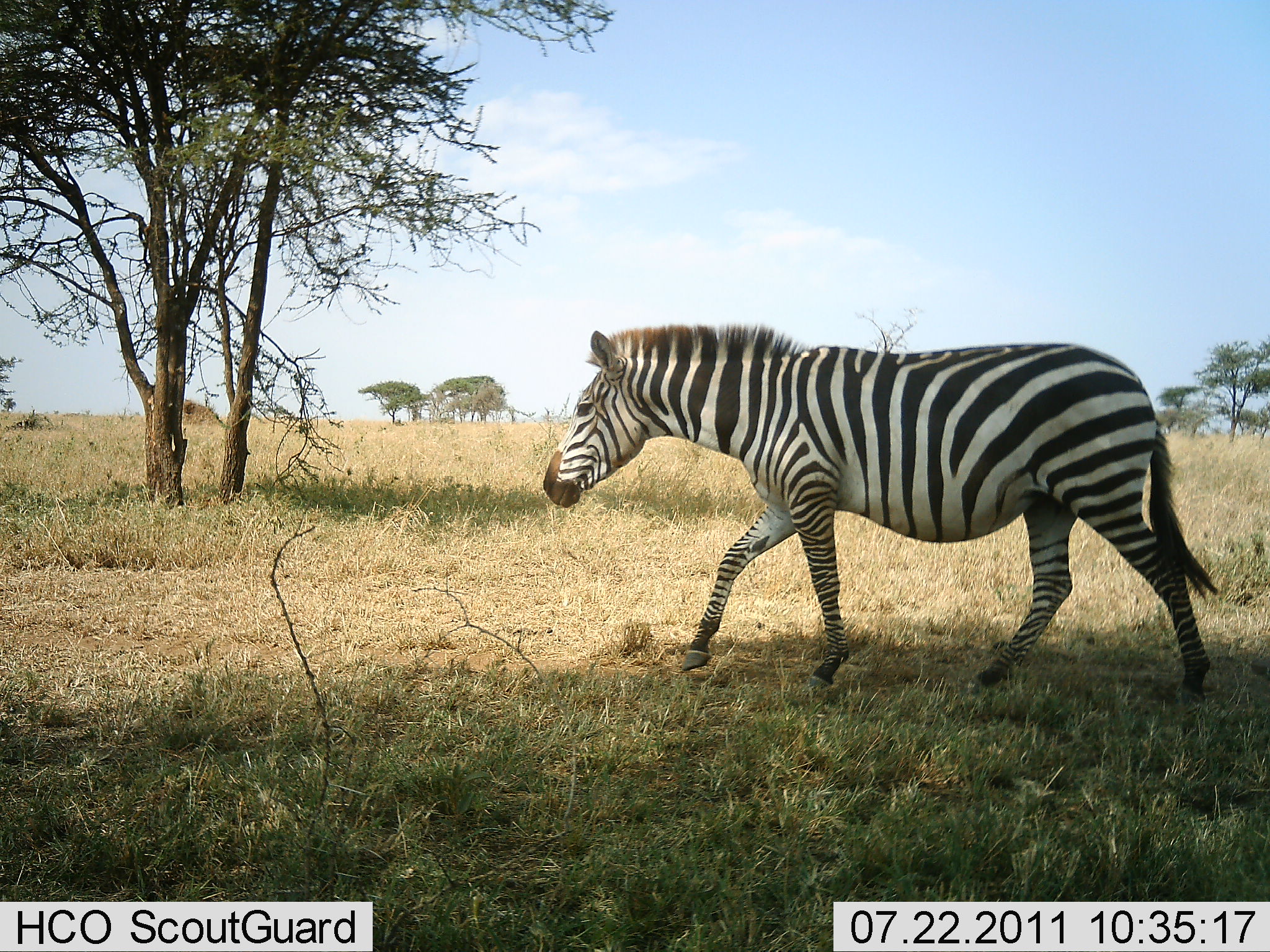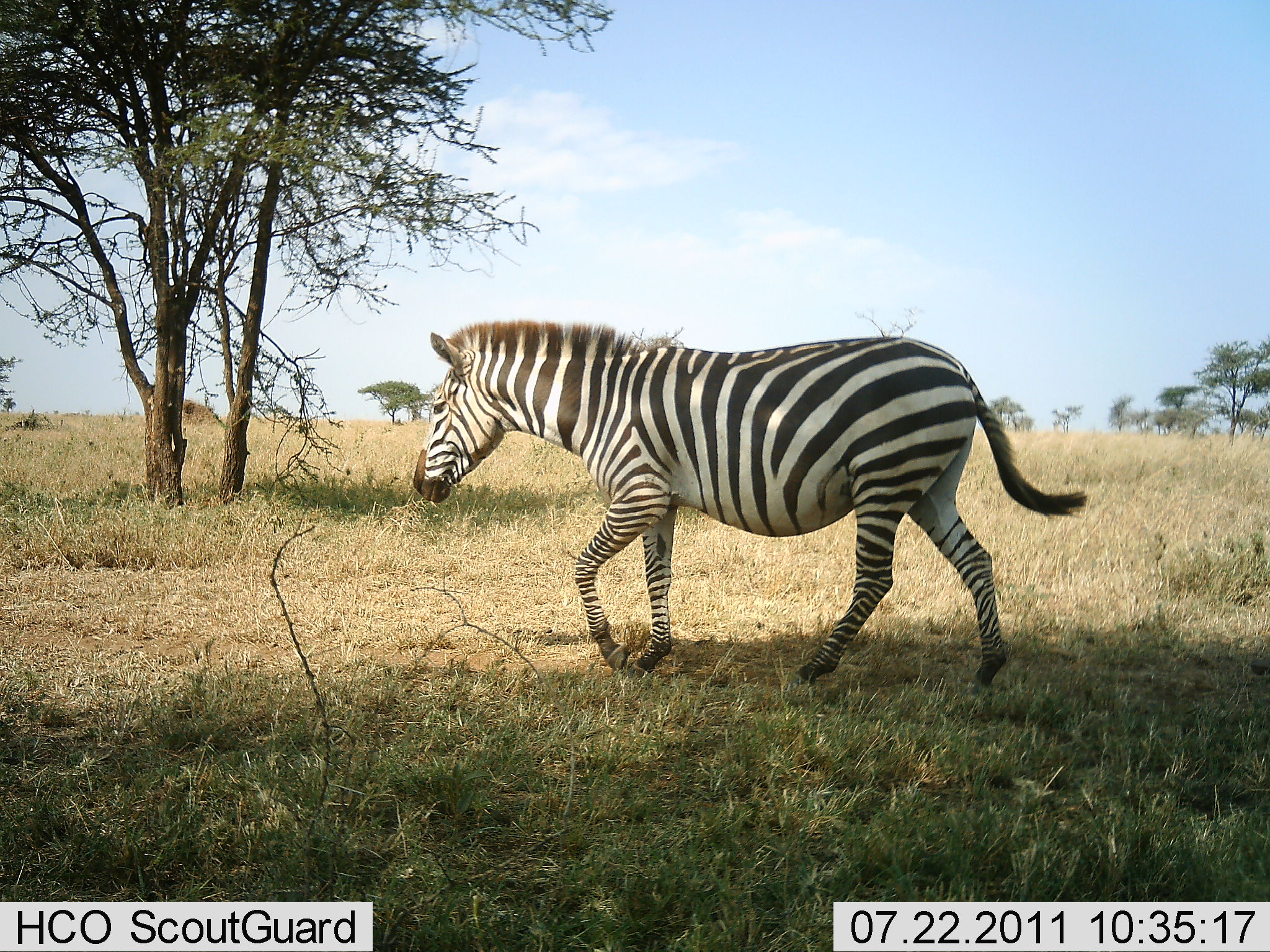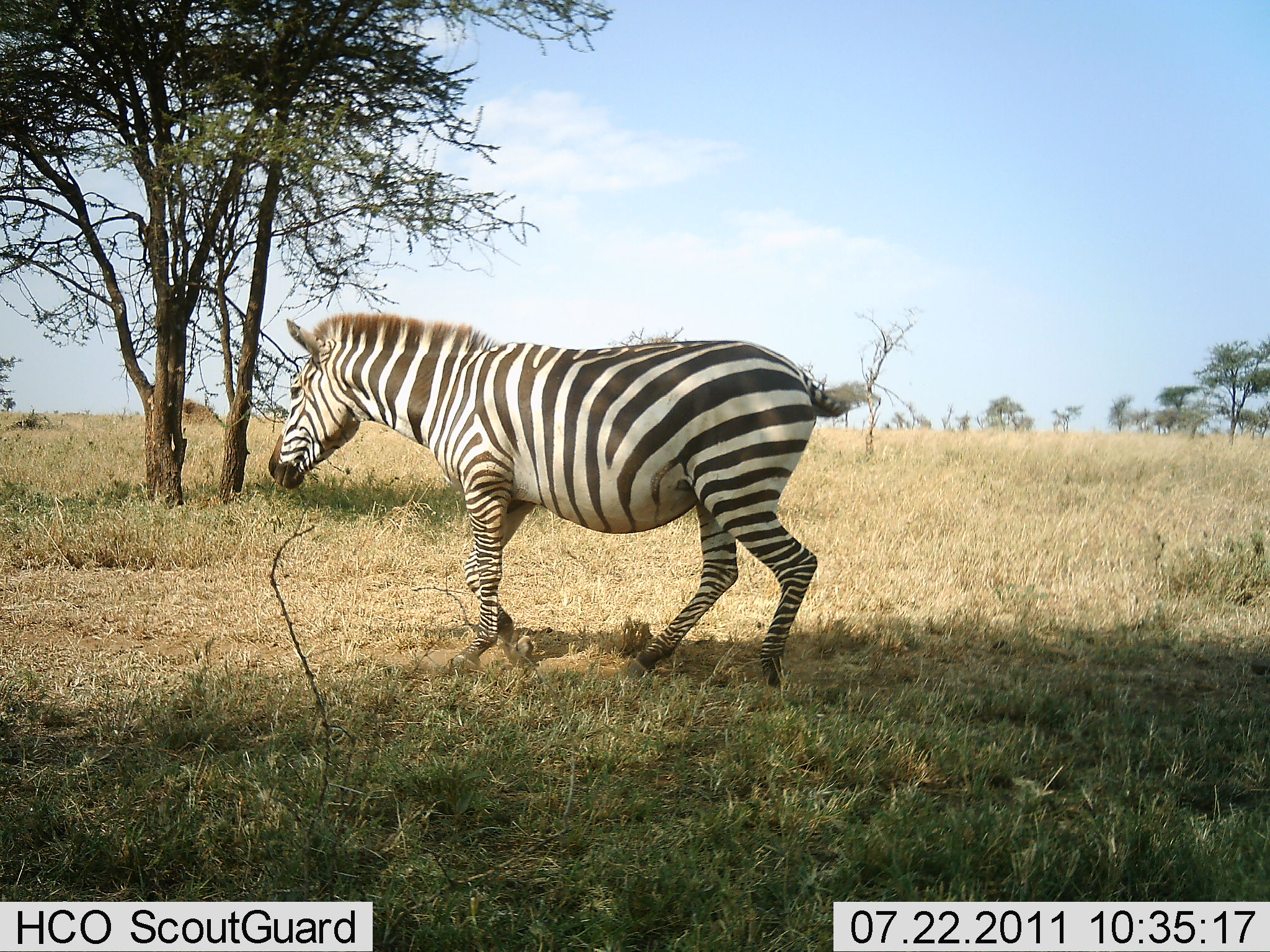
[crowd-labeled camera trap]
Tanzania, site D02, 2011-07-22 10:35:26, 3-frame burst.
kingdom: Animalia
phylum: Chordata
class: Mammalia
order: Perissodactyla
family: Equidae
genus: Equus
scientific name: Equus quagga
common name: plains zebra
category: zebra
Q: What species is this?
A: Zebra (plains zebra) (Equus quagga).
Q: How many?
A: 1.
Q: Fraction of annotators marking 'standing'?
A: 0%.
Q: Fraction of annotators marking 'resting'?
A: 0%.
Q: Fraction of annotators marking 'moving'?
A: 100%.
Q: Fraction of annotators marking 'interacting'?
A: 0%.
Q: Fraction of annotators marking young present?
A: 0%.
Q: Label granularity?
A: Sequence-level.